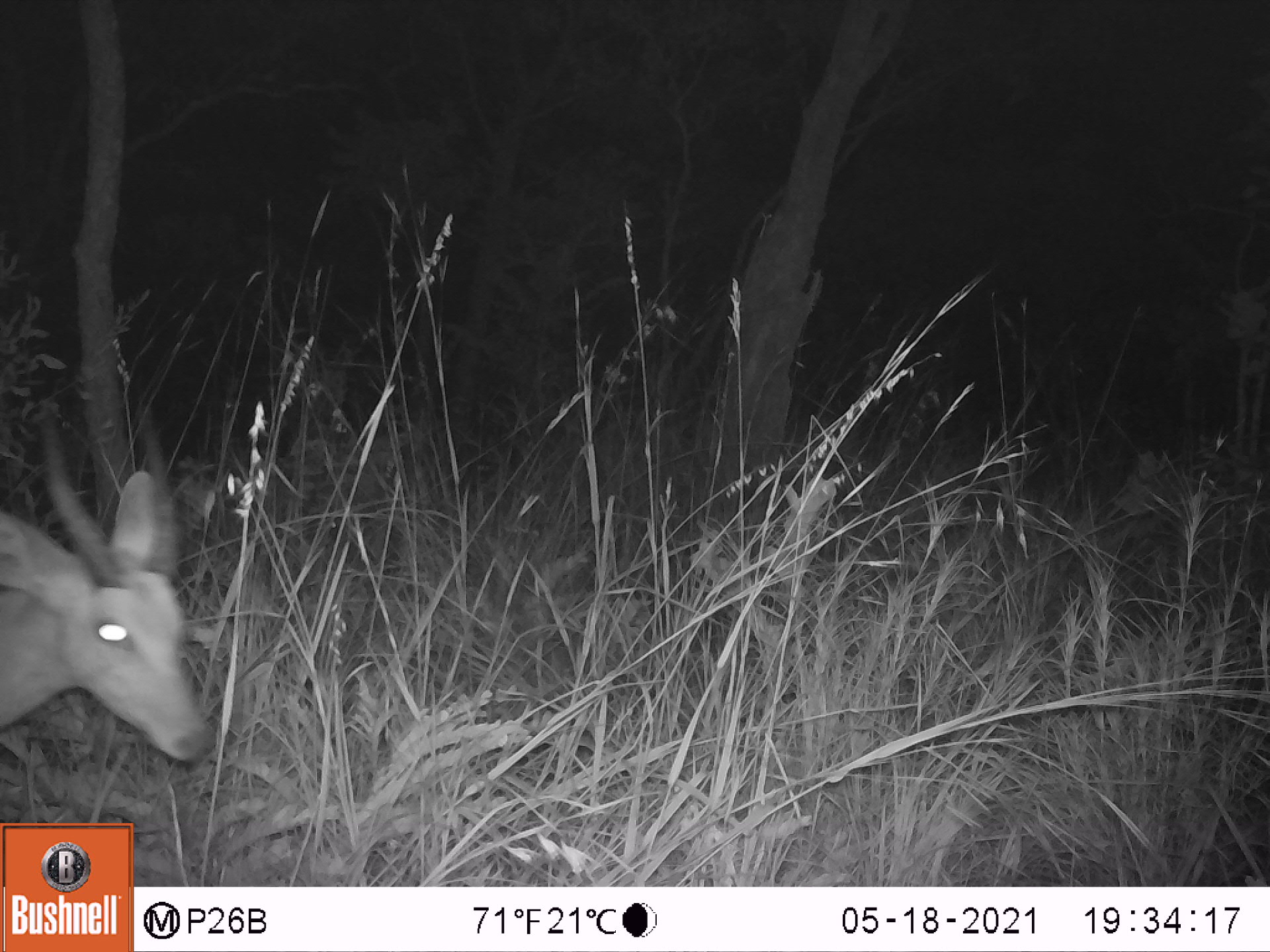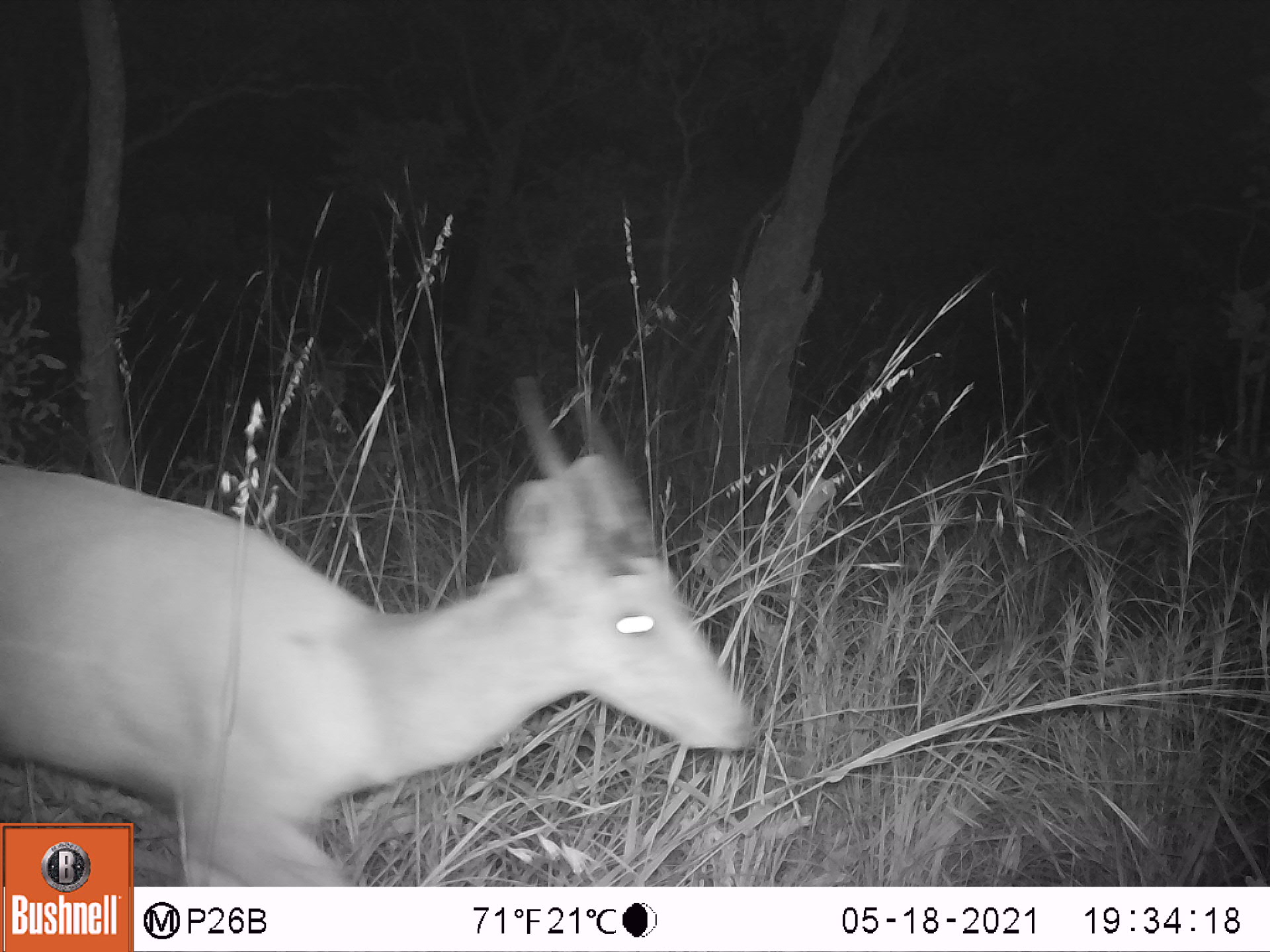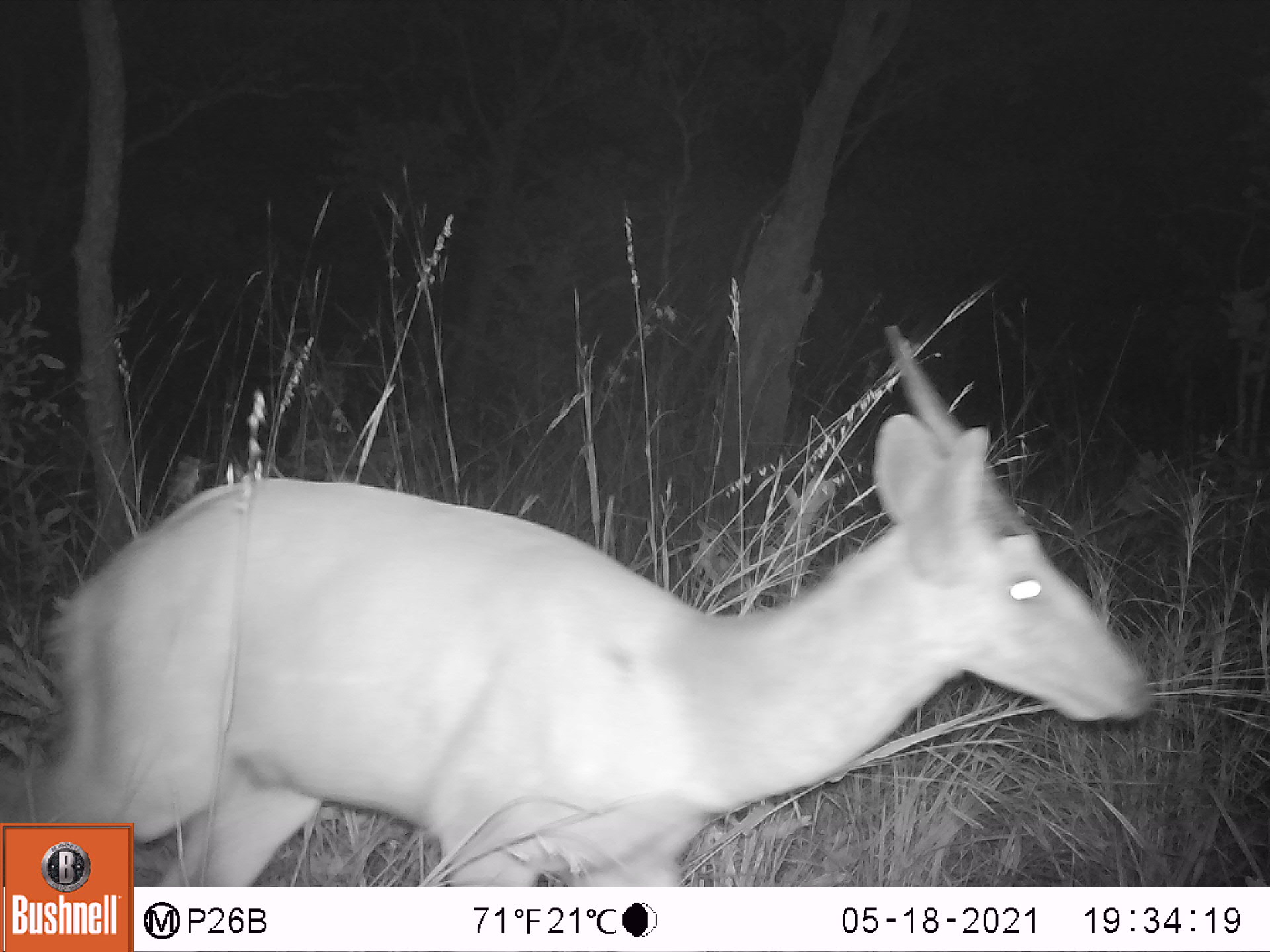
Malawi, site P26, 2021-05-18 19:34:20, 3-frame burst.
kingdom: Animalia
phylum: Chordata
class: Mammalia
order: Artiodactyla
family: Bovidae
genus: Tragelaphus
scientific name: Tragelaphus sylvaticus sylvaticus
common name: cape bushbuck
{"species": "cape bushbuck (Tragelaphus sylvaticus sylvaticus)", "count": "1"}